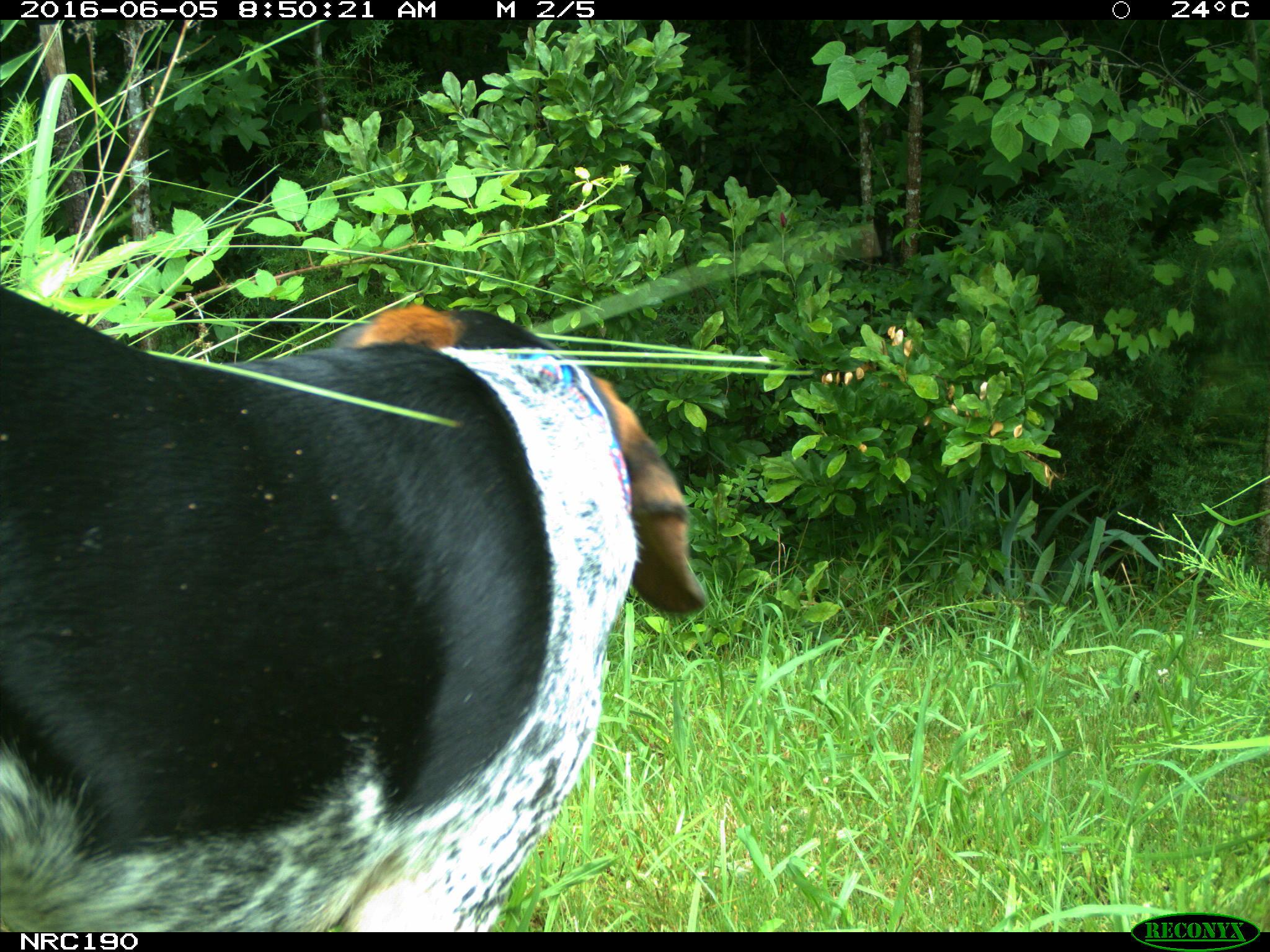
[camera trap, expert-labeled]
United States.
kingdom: Animalia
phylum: Chordata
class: Mammalia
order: Carnivora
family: Canidae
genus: Canis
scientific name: Canis familiaris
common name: domestic dog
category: Dog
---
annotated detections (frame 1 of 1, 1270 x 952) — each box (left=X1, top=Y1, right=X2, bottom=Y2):
Dog: (left=0, top=247, right=727, bottom=928)